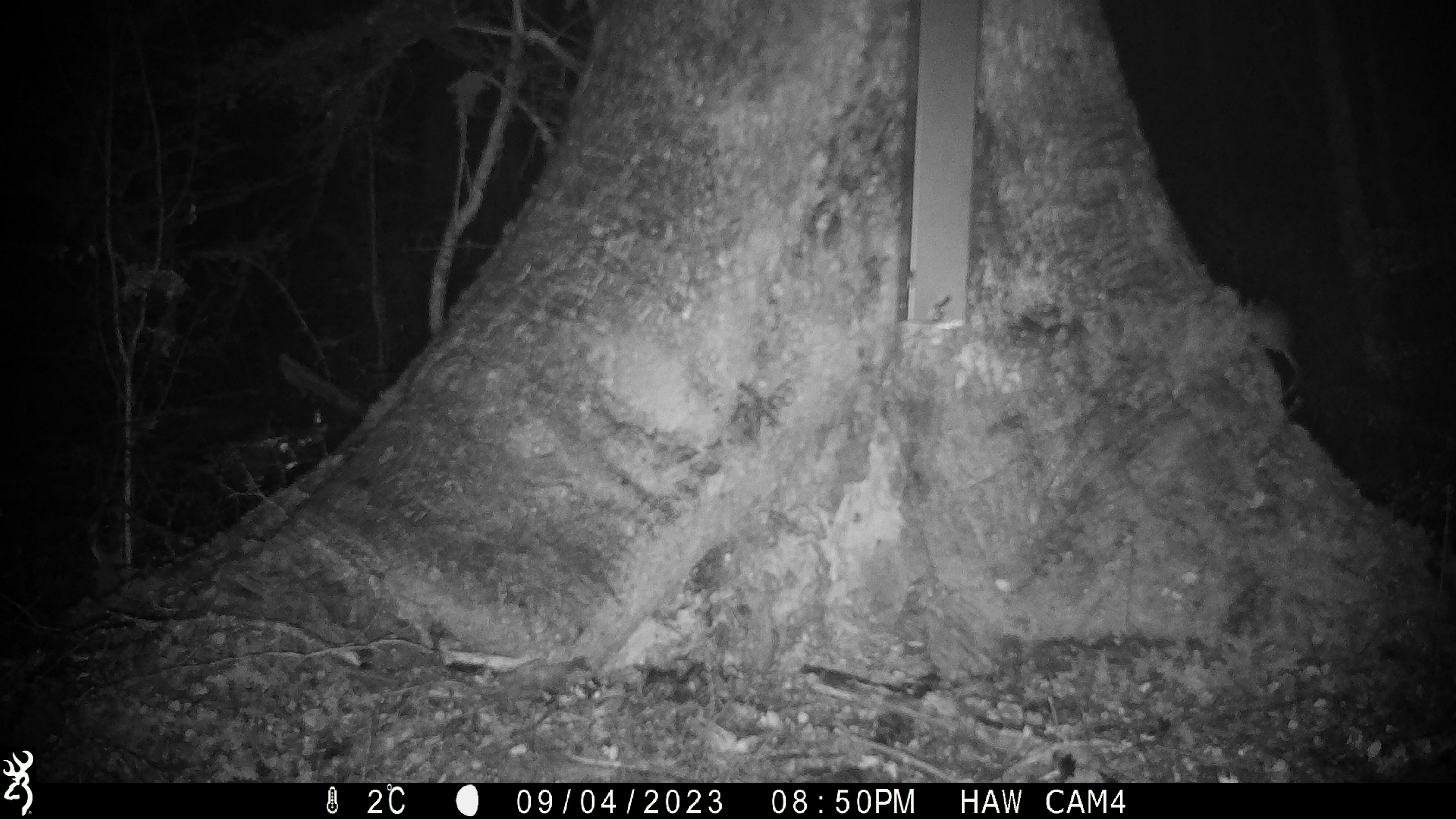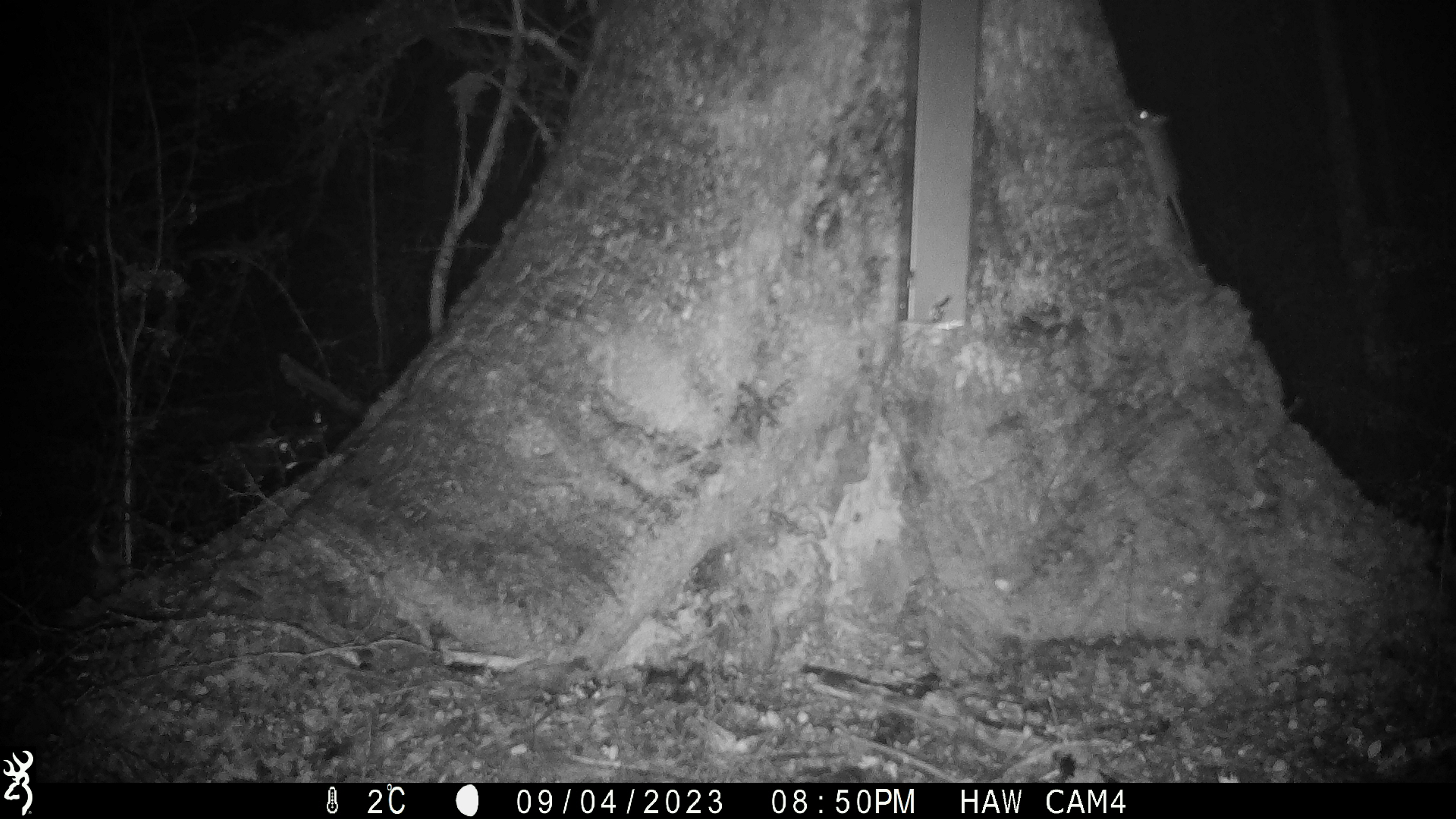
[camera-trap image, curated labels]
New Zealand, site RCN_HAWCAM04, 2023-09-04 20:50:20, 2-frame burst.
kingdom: Animalia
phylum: Chordata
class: Mammalia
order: Rodentia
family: Muridae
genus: Mus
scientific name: Mus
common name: mouse